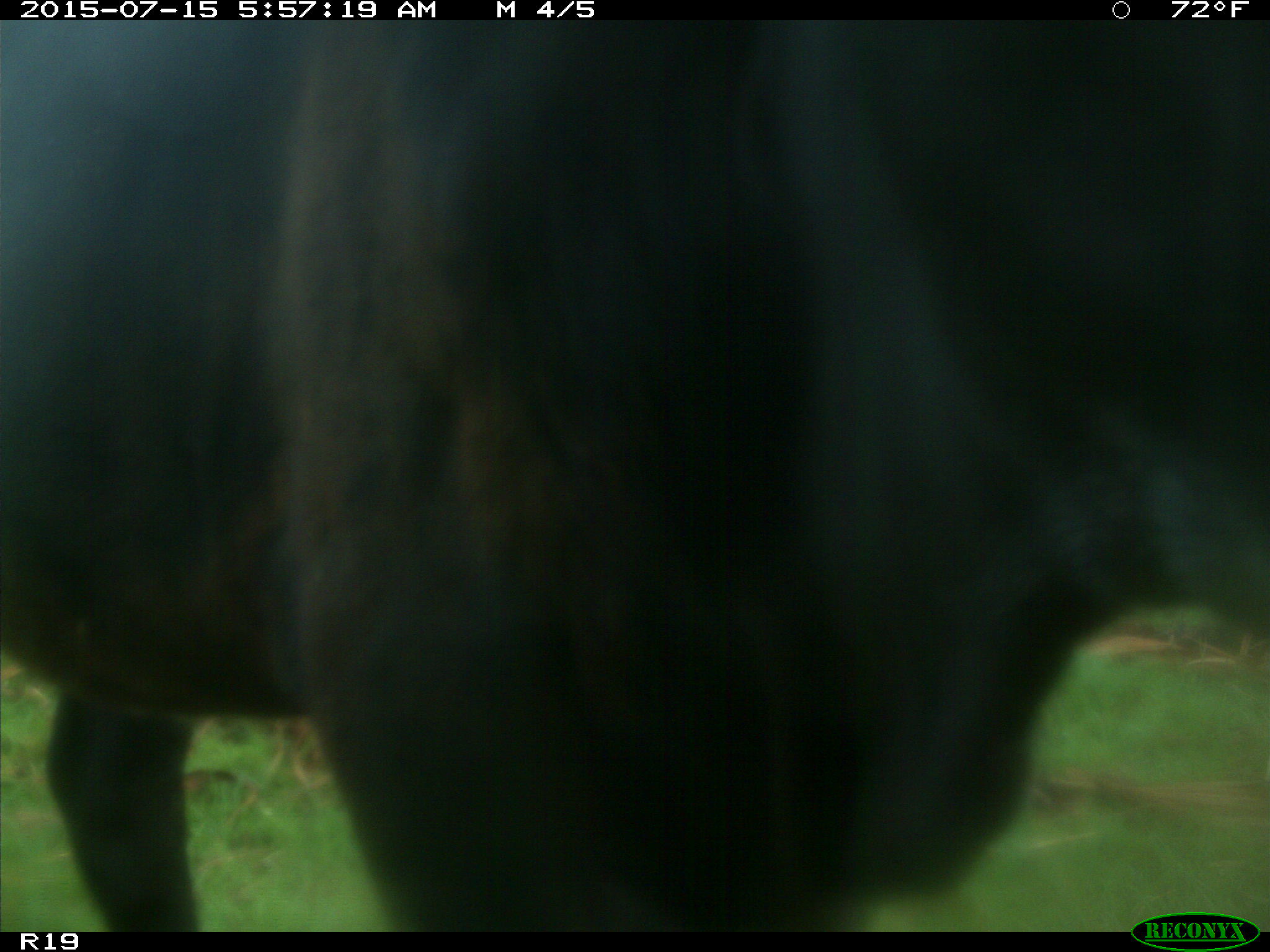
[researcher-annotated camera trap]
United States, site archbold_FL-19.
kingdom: Animalia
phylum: Chordata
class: Mammalia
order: Artiodactyla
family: Bovidae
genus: Bos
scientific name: Bos taurus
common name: domestic cow